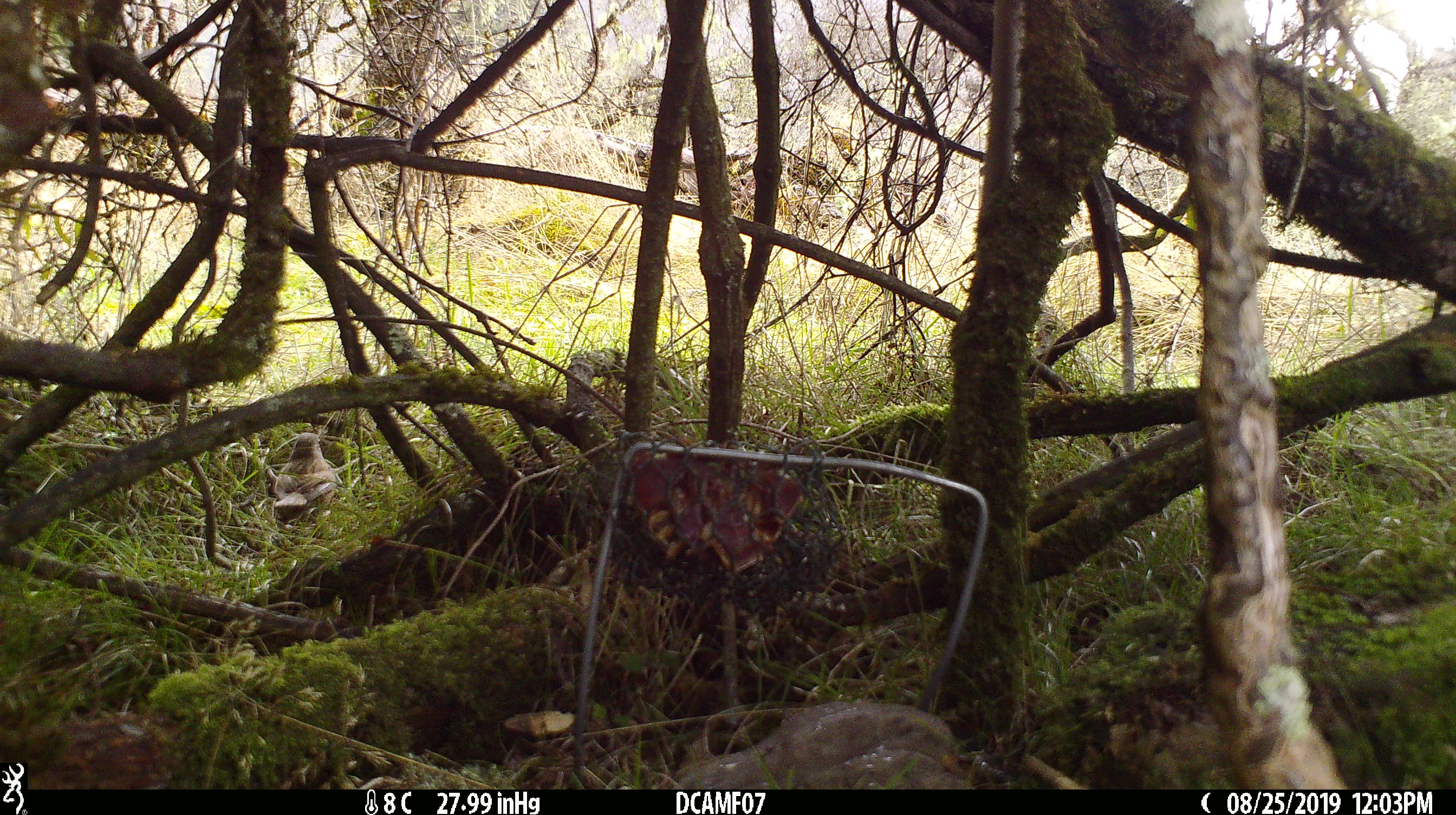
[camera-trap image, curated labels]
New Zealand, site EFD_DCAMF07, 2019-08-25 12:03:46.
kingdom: Animalia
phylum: Chordata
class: Aves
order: Passeriformes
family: Petroicidae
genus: Petroica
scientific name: Petroica australis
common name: new zealand robin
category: robin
Robin (new zealand robin) (Petroica australis).